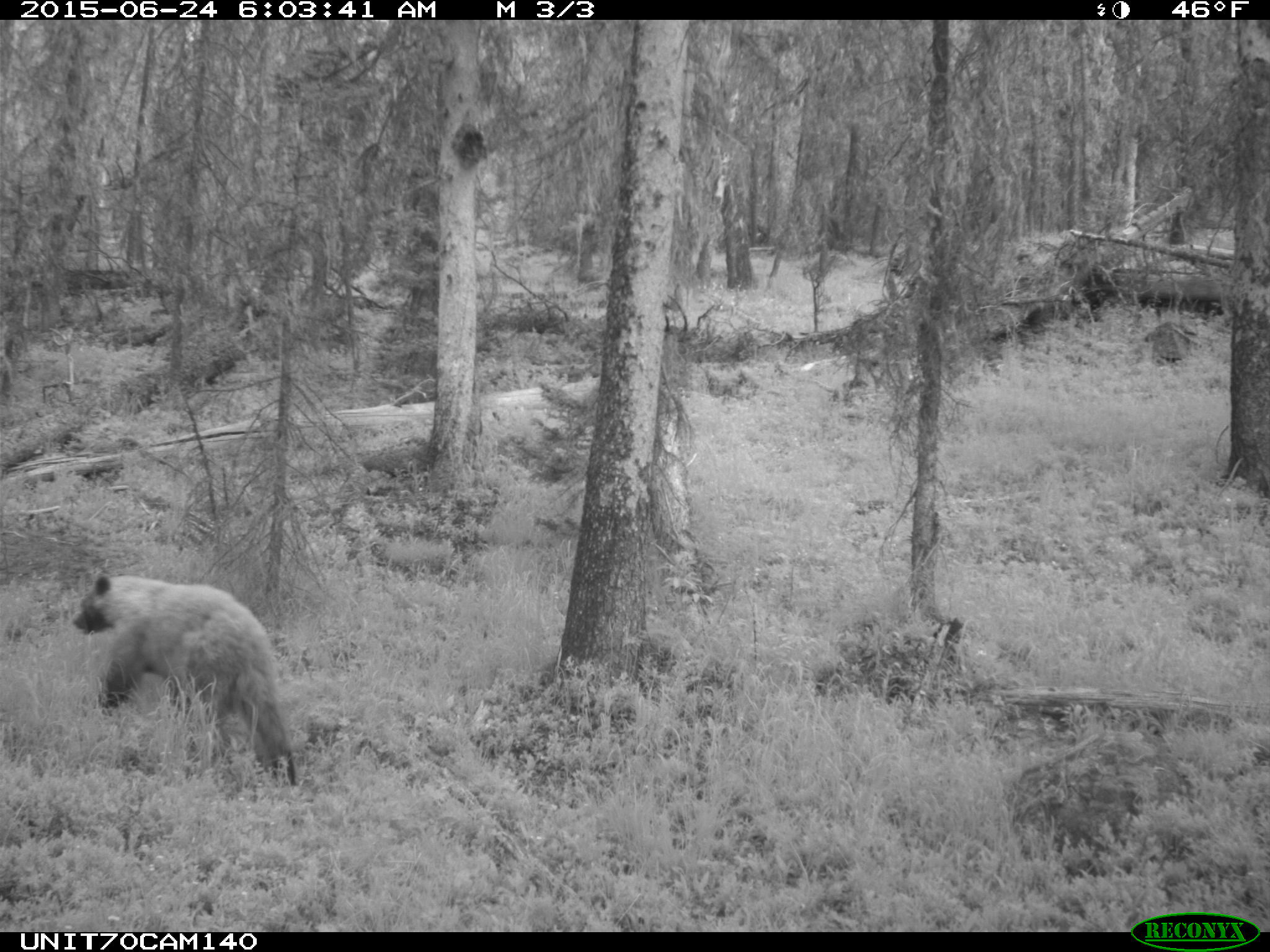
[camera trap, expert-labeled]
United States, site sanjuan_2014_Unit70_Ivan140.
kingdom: Animalia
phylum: Chordata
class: Mammalia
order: Carnivora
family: Ursidae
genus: Ursus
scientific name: Ursus americanus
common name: american black bear